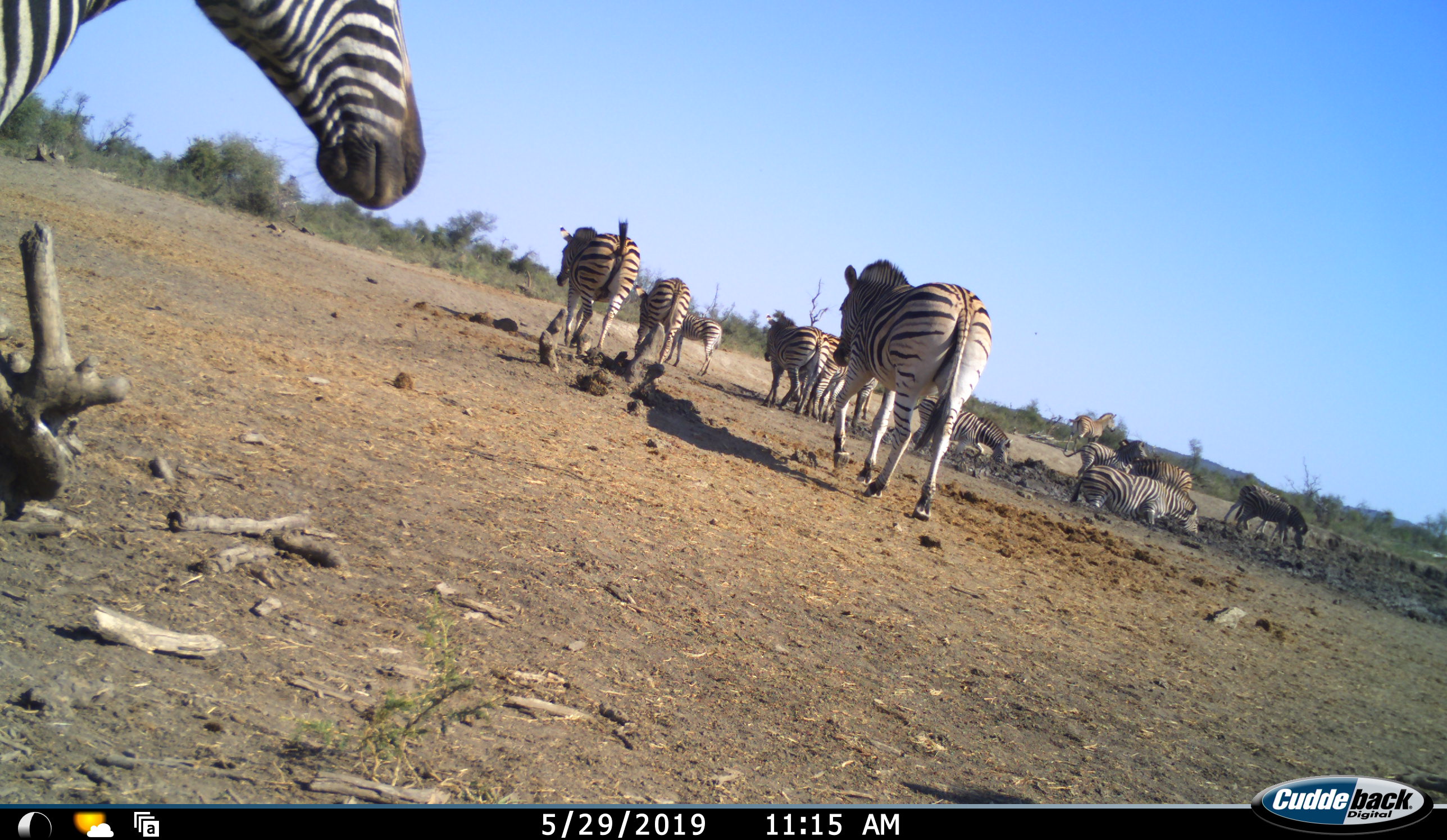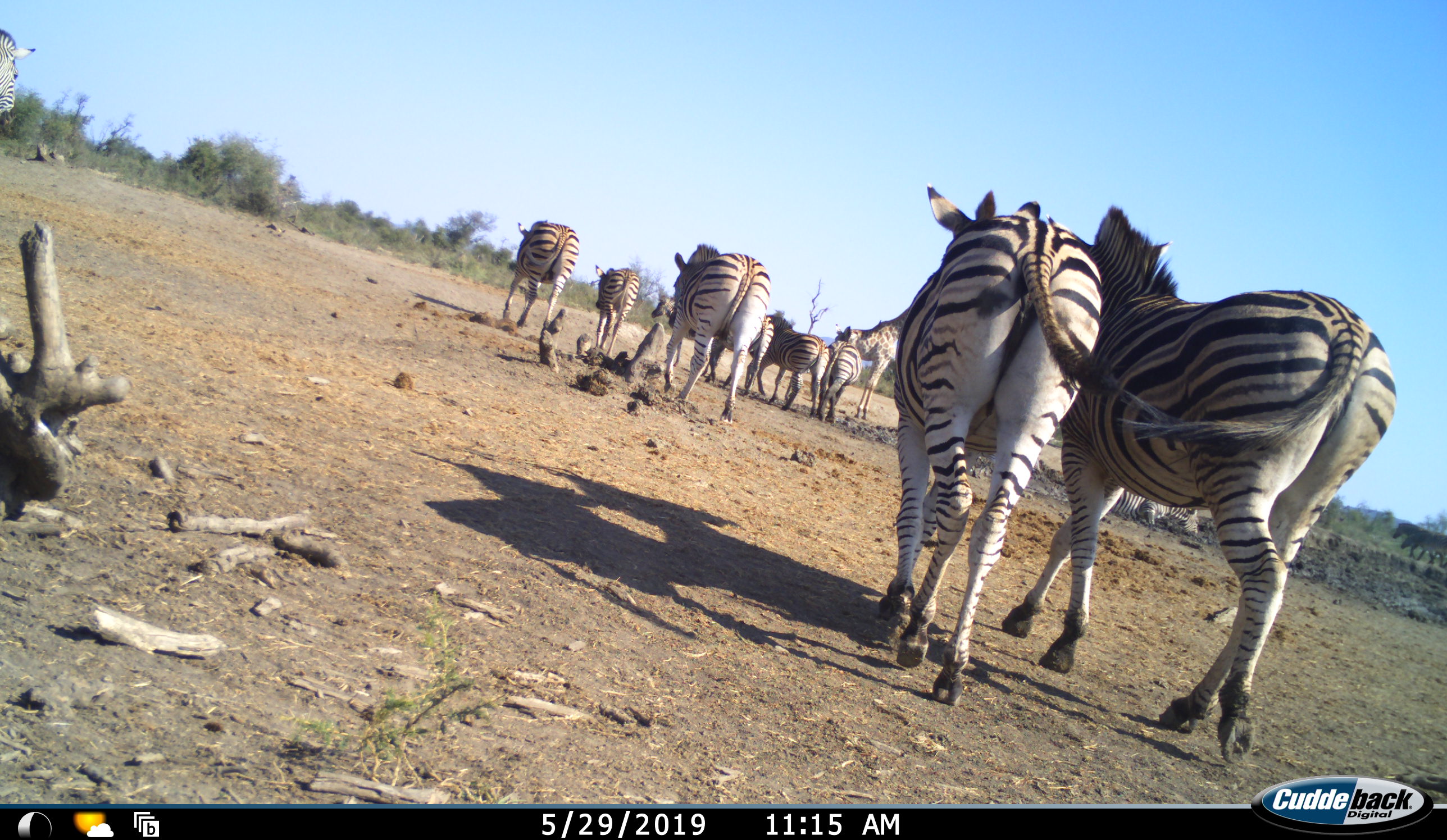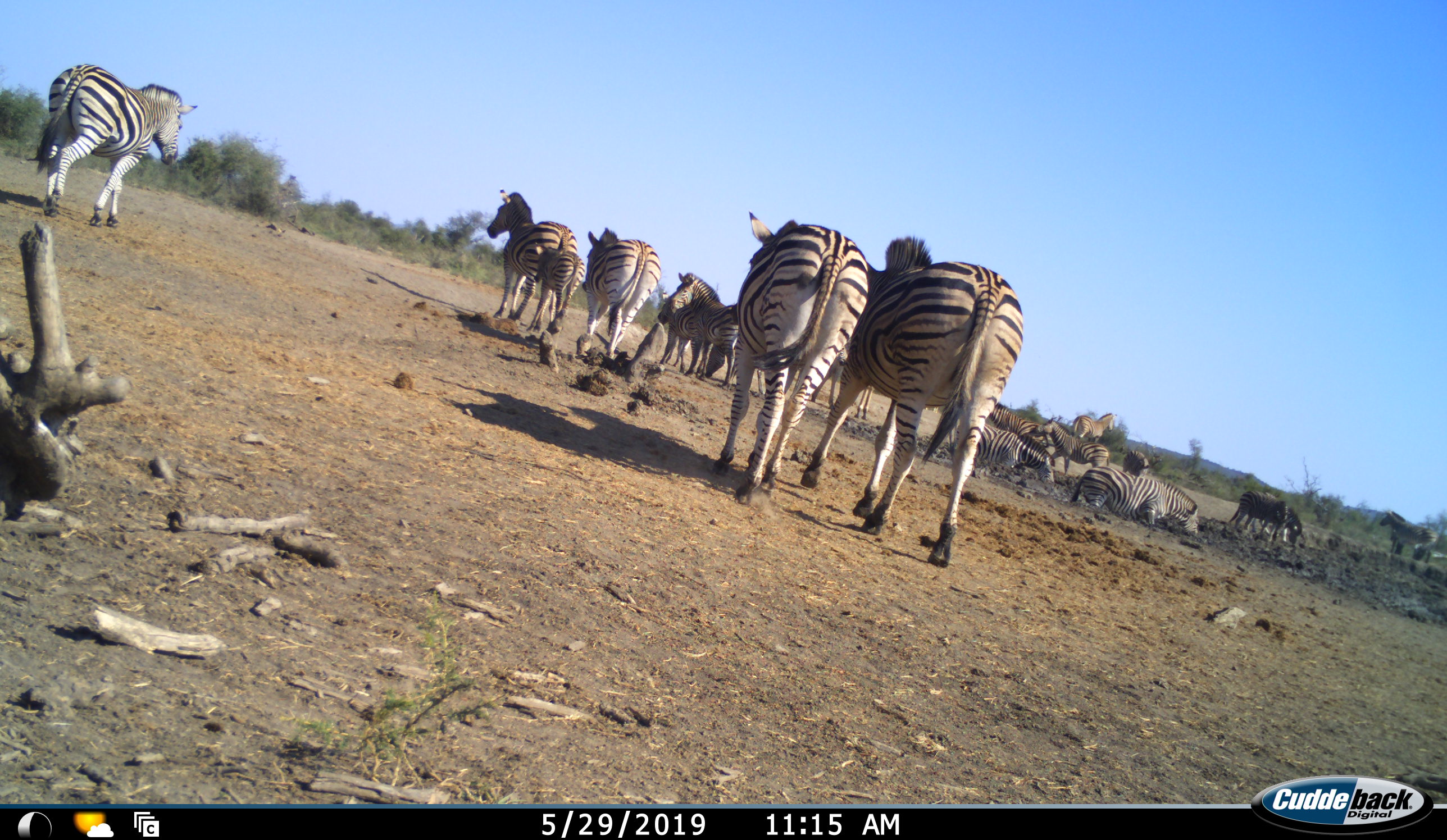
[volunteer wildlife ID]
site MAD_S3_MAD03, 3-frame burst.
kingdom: Animalia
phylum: Chordata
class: Mammalia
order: Perissodactyla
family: Equidae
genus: Equus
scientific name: Equus quagga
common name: plains zebra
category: zebraplains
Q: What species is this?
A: Zebraplains (plains zebra) (Equus quagga).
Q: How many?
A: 11-50.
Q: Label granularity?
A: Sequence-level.